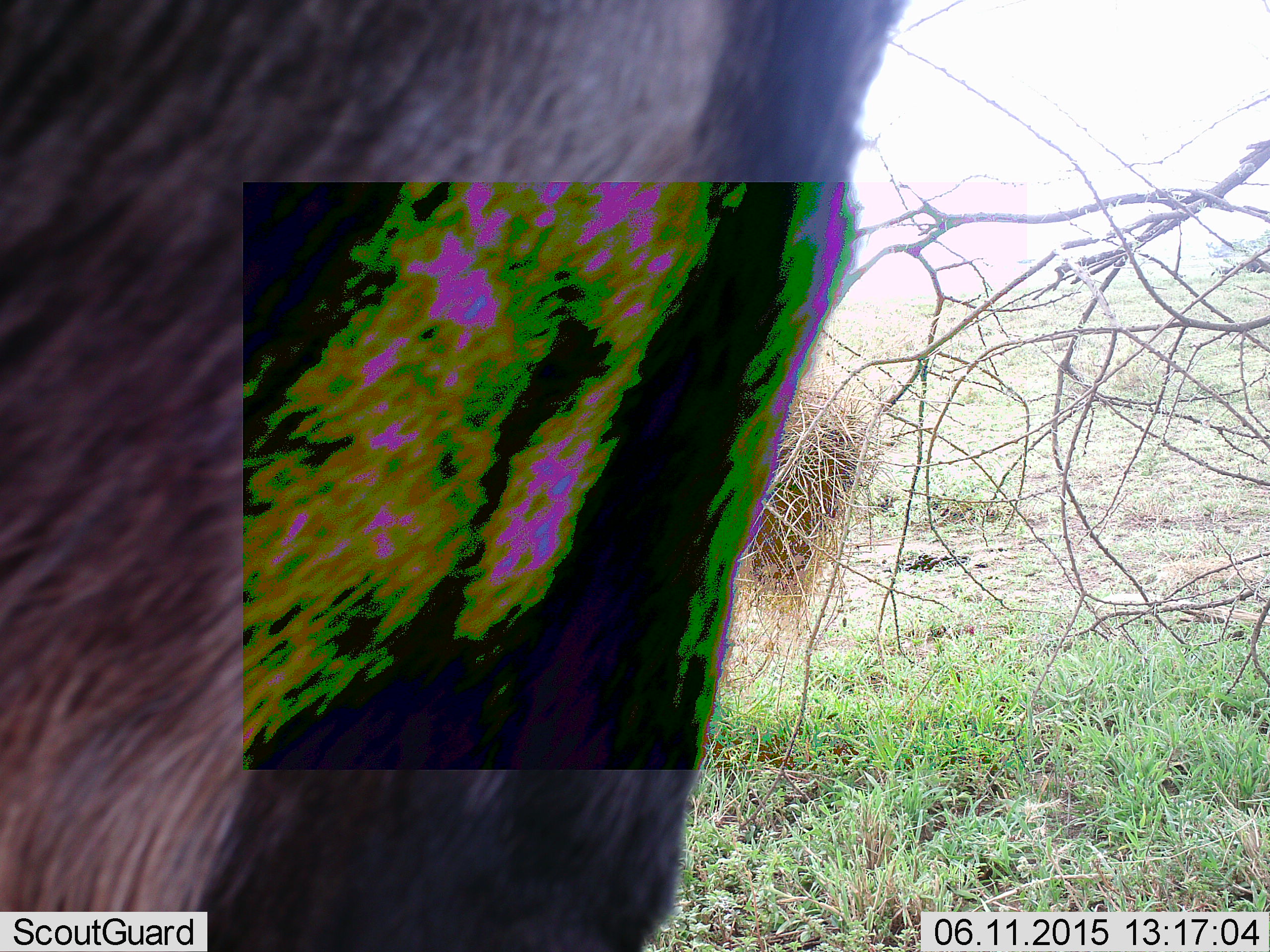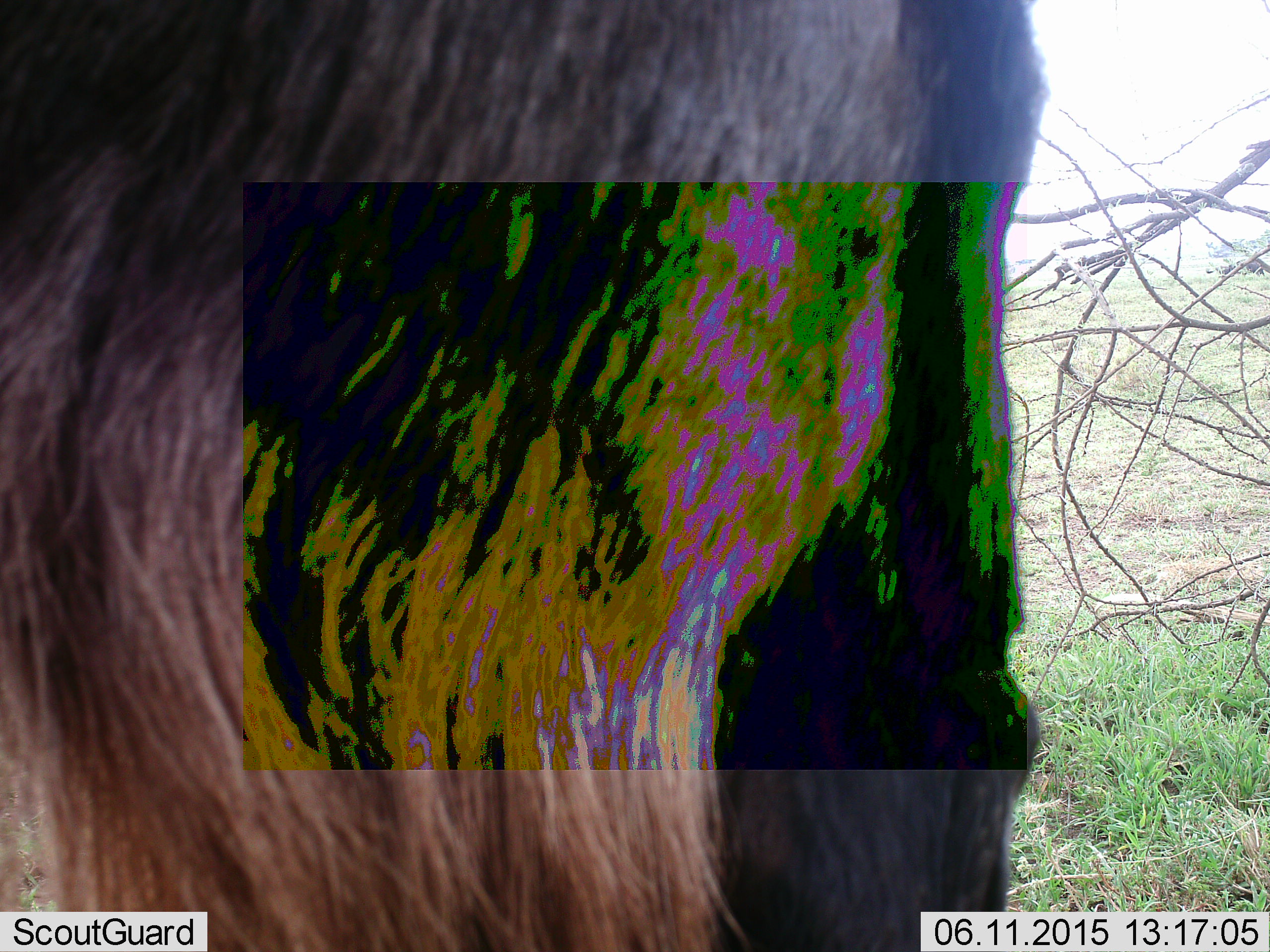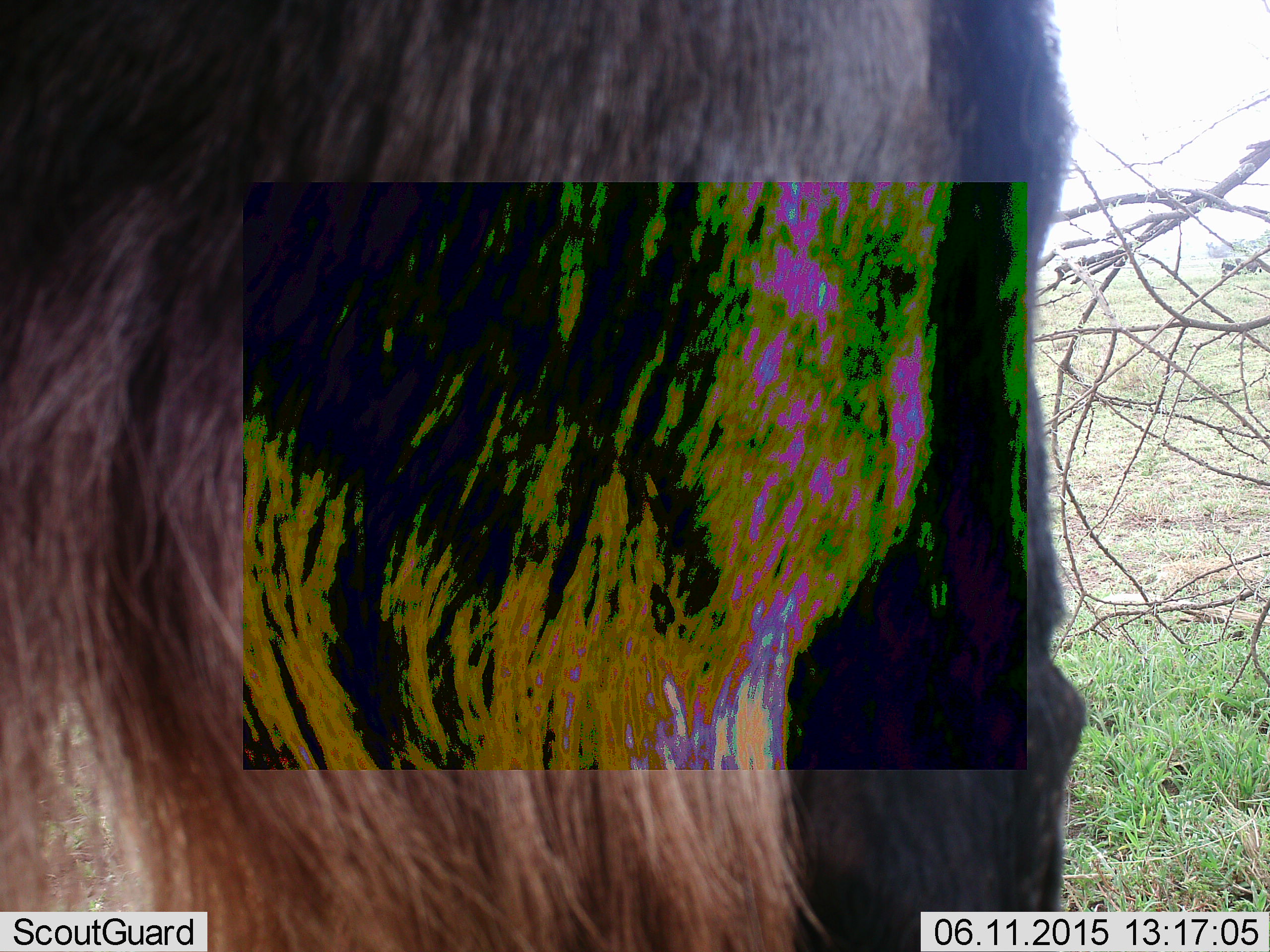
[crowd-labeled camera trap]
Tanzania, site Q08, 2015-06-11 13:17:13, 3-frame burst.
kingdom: Animalia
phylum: Chordata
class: Mammalia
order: Artiodactyla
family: Bovidae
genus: Connochaetes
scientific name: Connochaetes taurinus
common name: blue wildebeest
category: wildebeest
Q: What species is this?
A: Wildebeest (blue wildebeest) (Connochaetes taurinus).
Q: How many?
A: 1.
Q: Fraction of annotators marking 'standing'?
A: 60%.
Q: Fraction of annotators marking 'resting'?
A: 0%.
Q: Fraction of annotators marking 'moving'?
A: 40%.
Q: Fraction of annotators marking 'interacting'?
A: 0%.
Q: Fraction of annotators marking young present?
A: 0%.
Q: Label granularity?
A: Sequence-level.